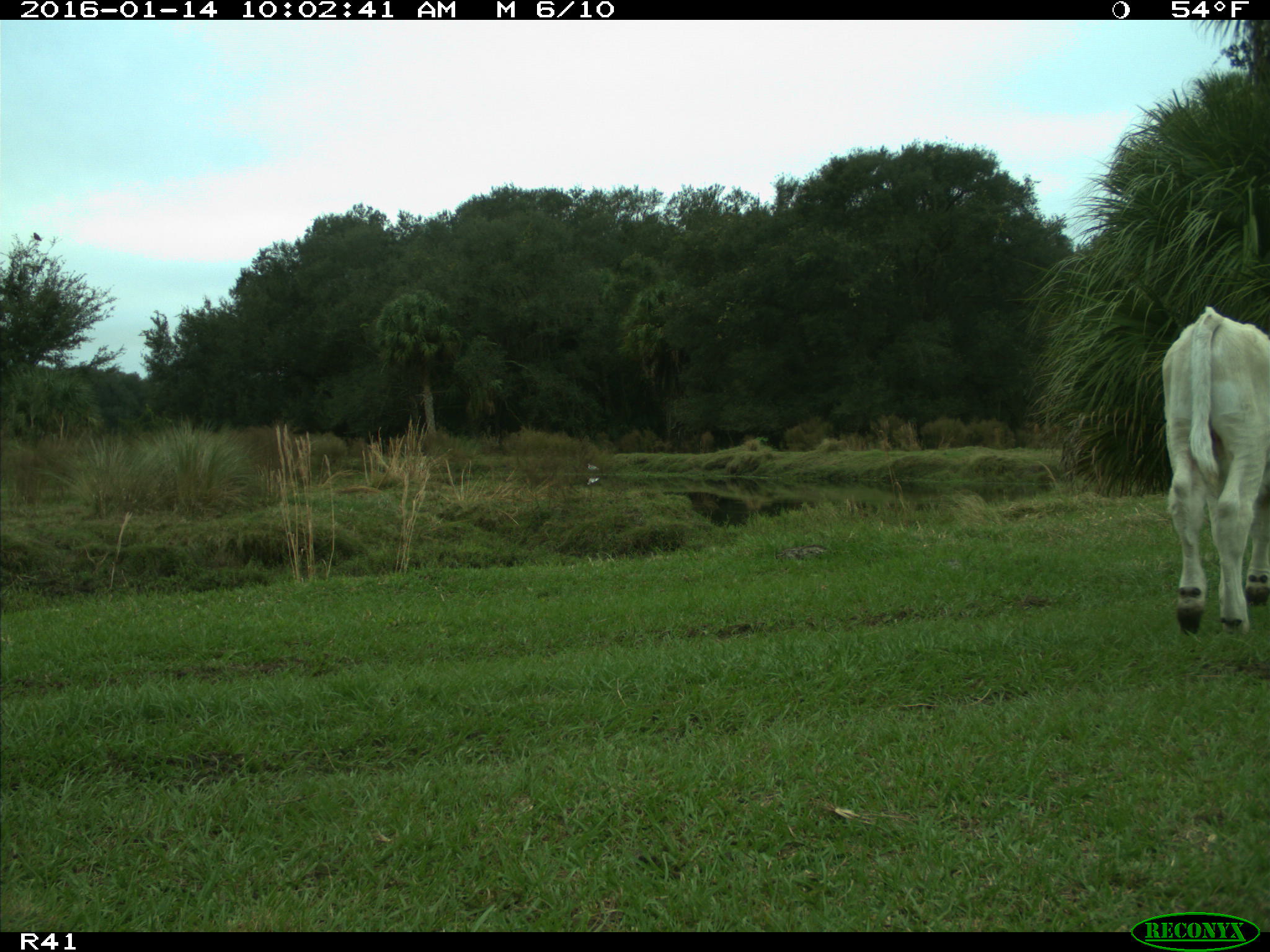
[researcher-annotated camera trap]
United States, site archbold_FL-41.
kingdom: Animalia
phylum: Chordata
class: Mammalia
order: Artiodactyla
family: Bovidae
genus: Bos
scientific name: Bos taurus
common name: domestic cow